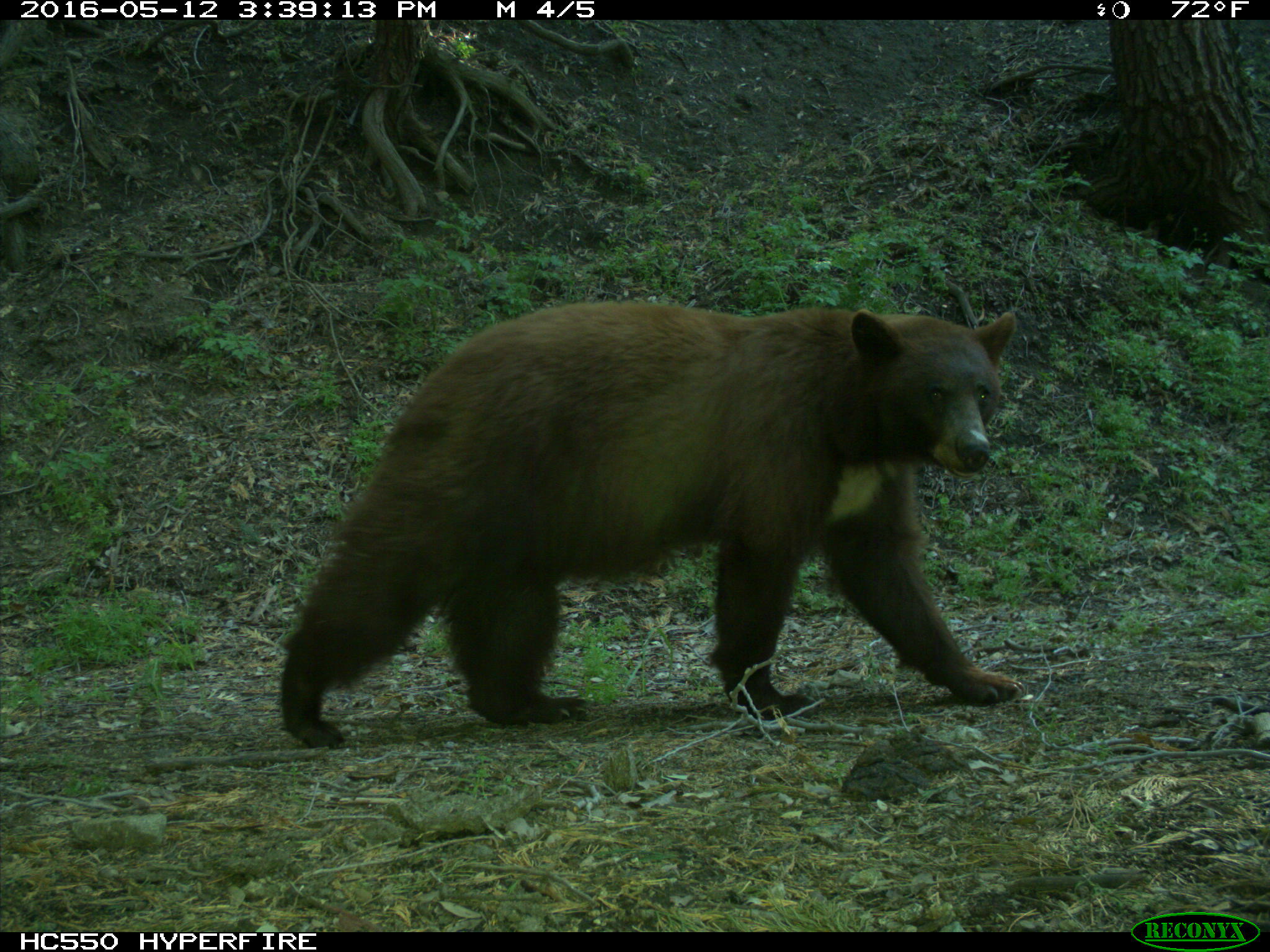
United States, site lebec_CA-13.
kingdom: Animalia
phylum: Chordata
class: Mammalia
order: Carnivora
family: Ursidae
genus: Ursus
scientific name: Ursus americanus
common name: american black bear